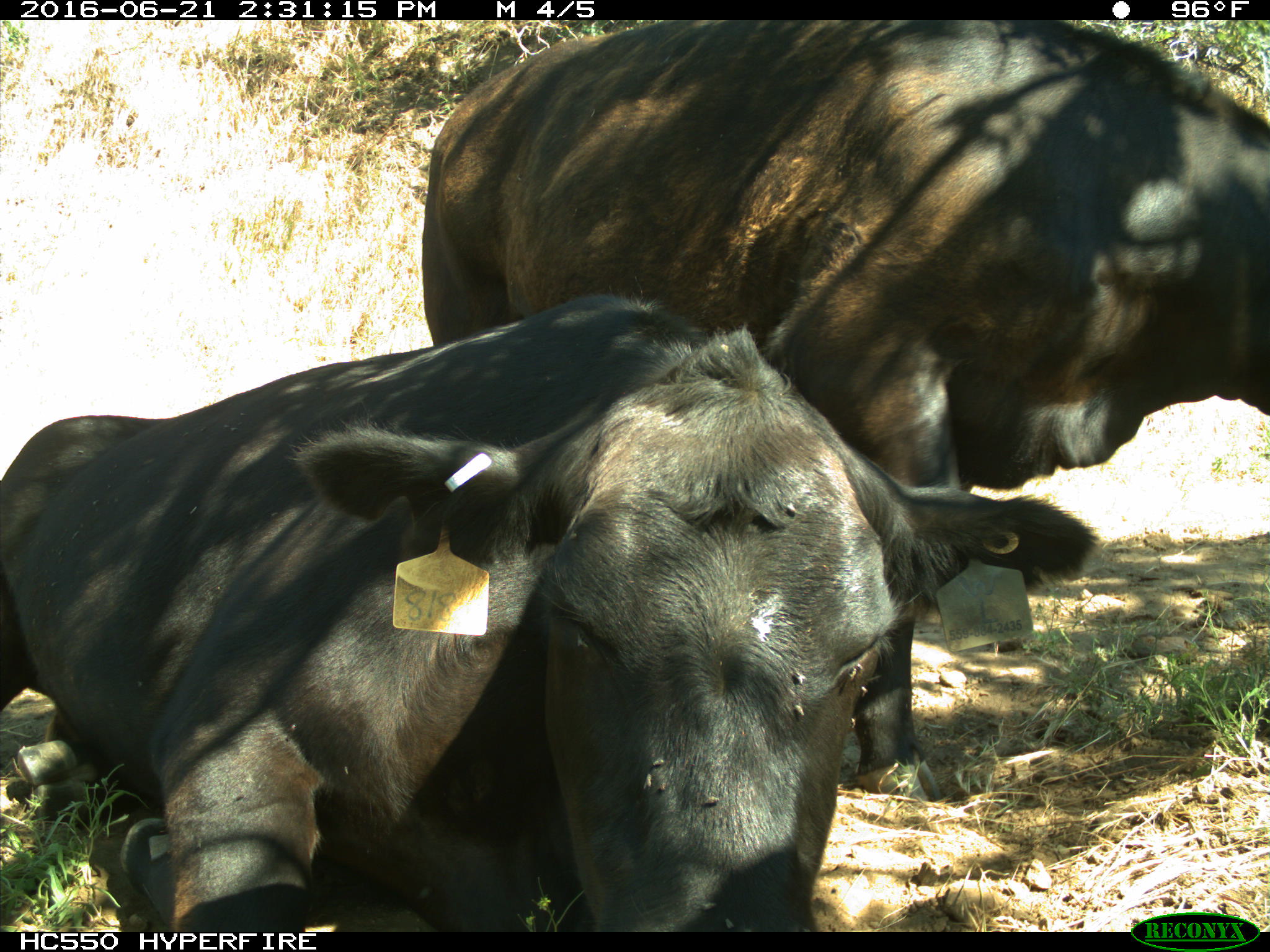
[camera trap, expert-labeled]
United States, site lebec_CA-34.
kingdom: Animalia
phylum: Chordata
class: Mammalia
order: Artiodactyla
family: Bovidae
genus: Bos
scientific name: Bos taurus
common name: domestic cow